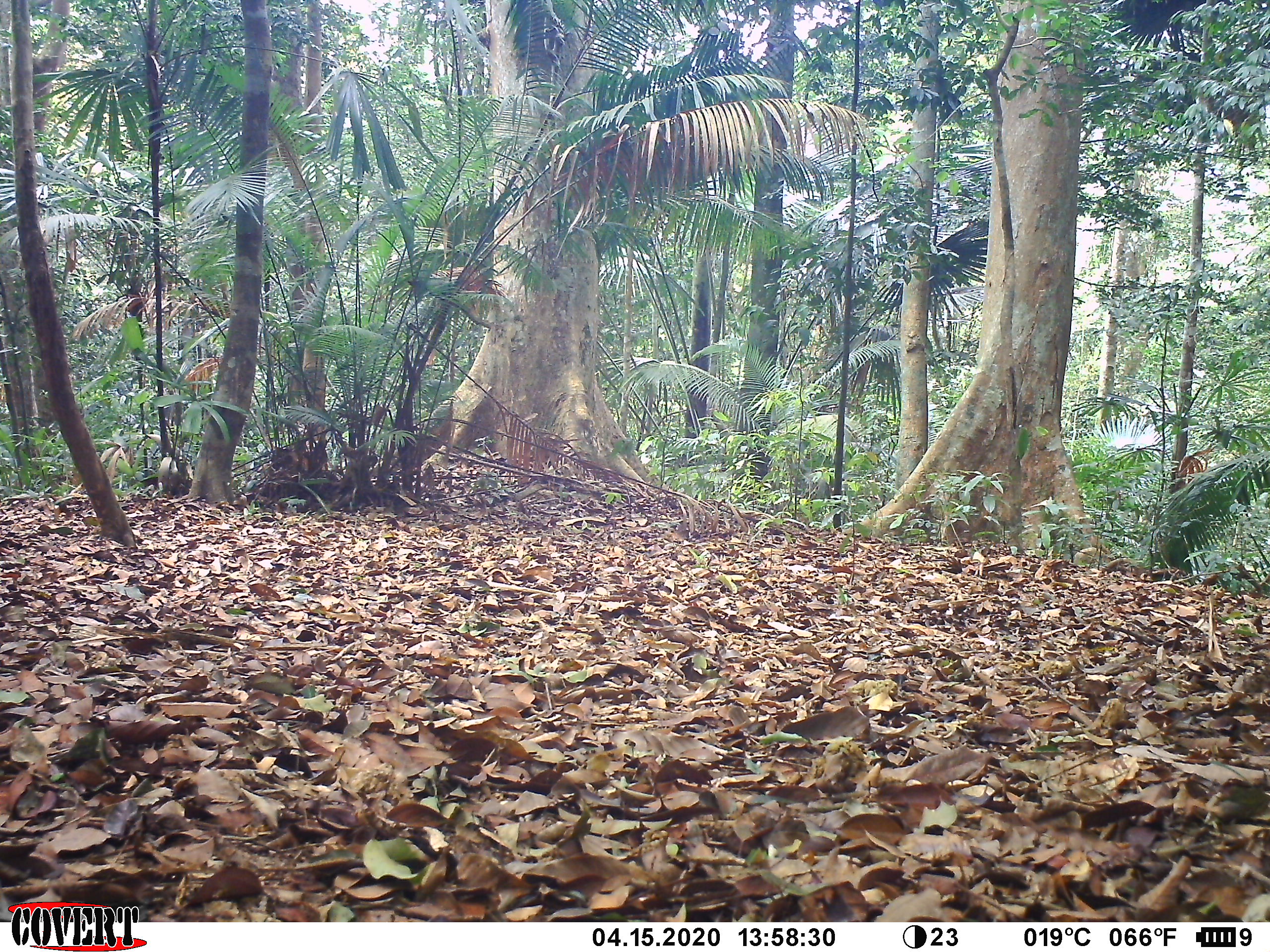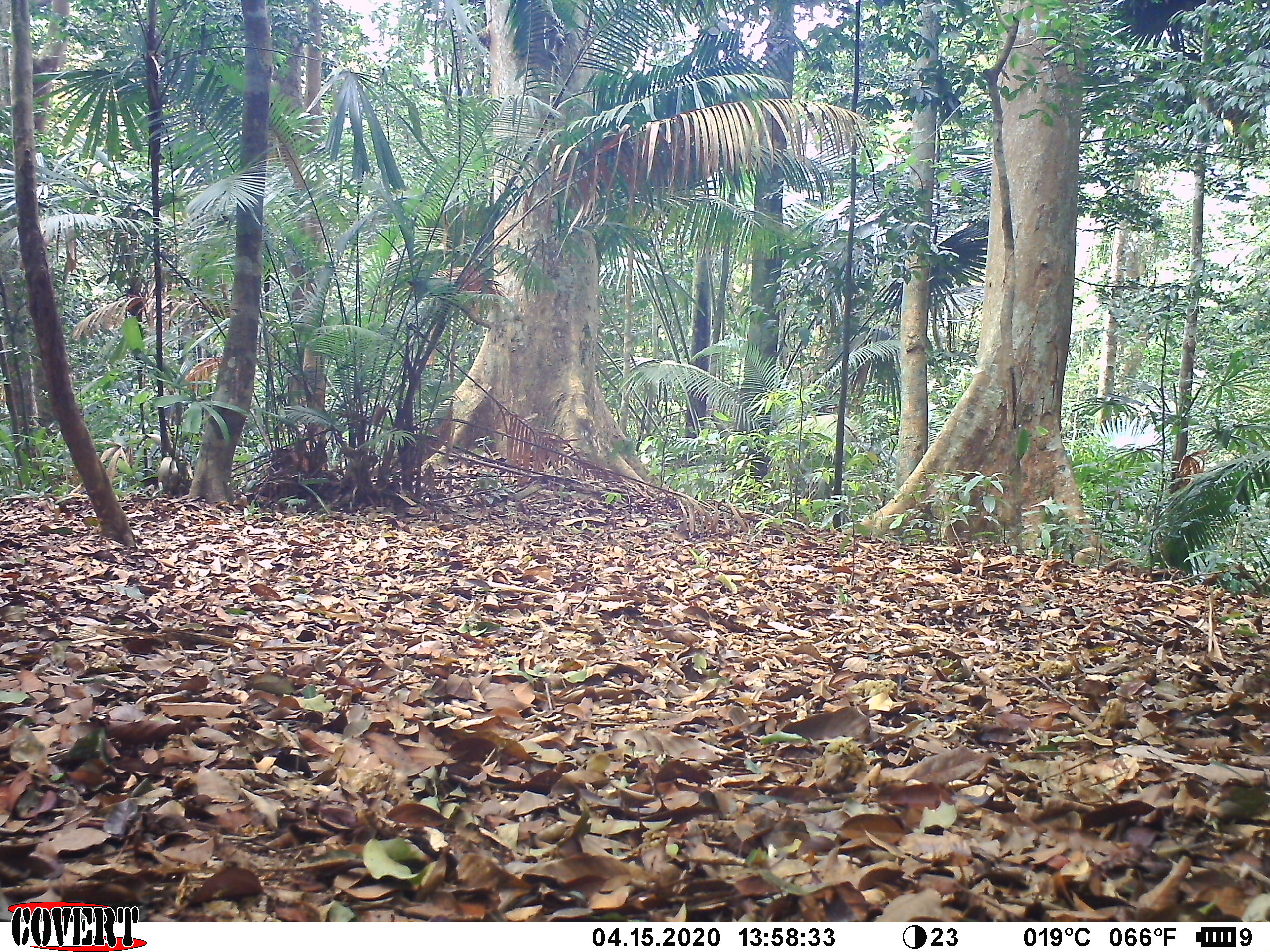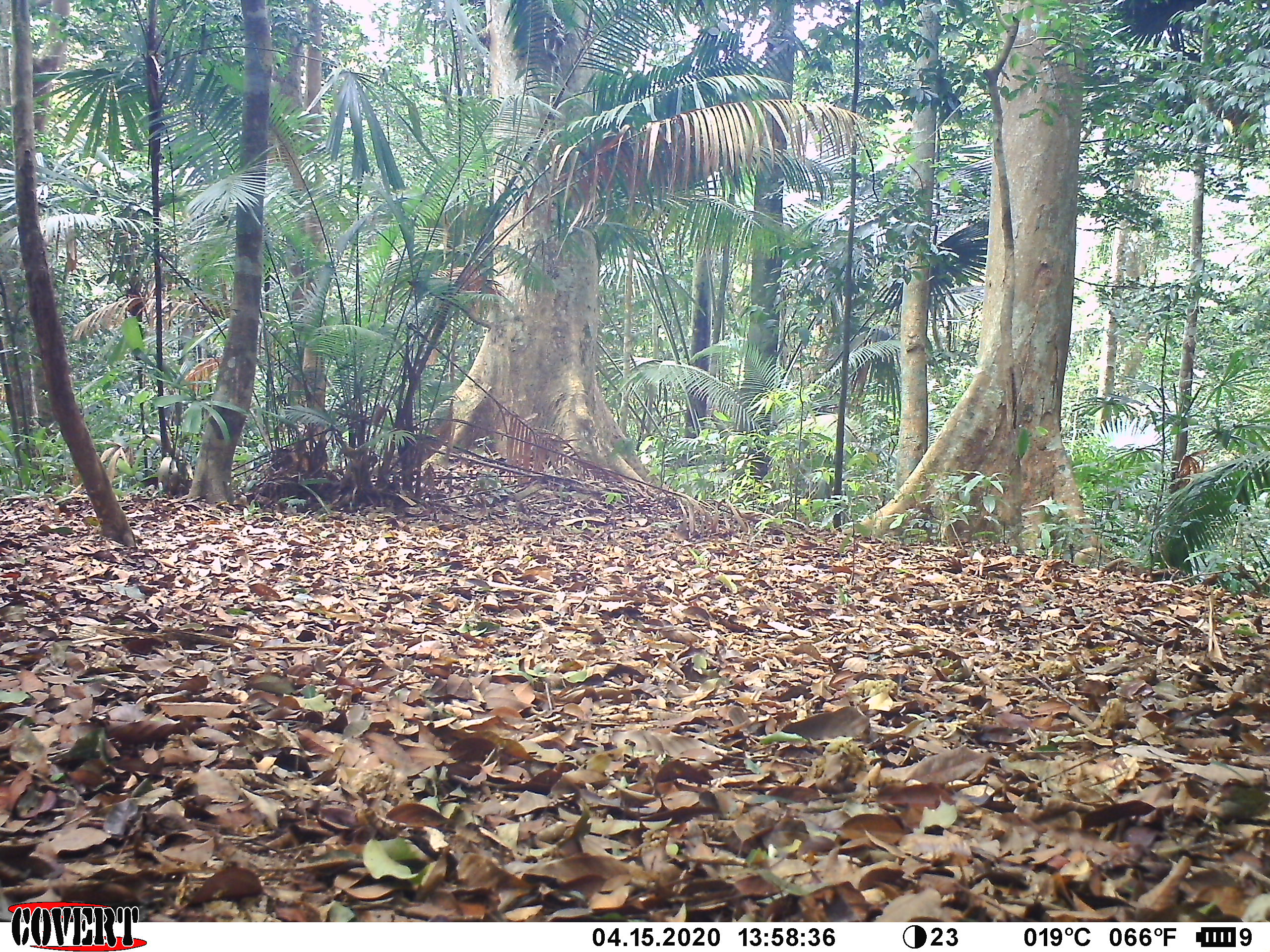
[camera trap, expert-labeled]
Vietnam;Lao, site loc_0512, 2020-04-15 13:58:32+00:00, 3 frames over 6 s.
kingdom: Animalia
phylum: Chordata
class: Aves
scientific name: Aves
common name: bird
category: unidentified bird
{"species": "unidentified bird (bird) (Aves)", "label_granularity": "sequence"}